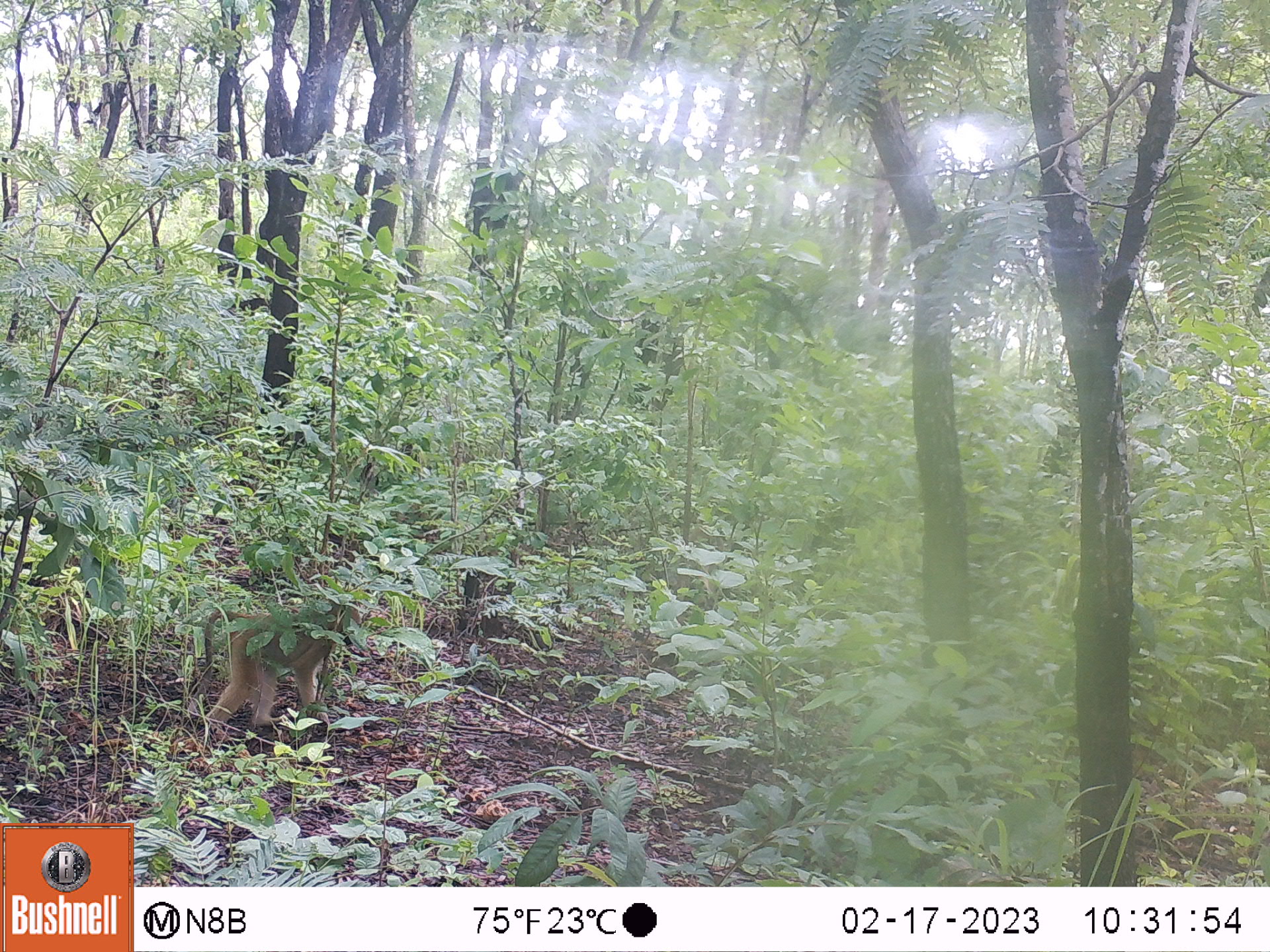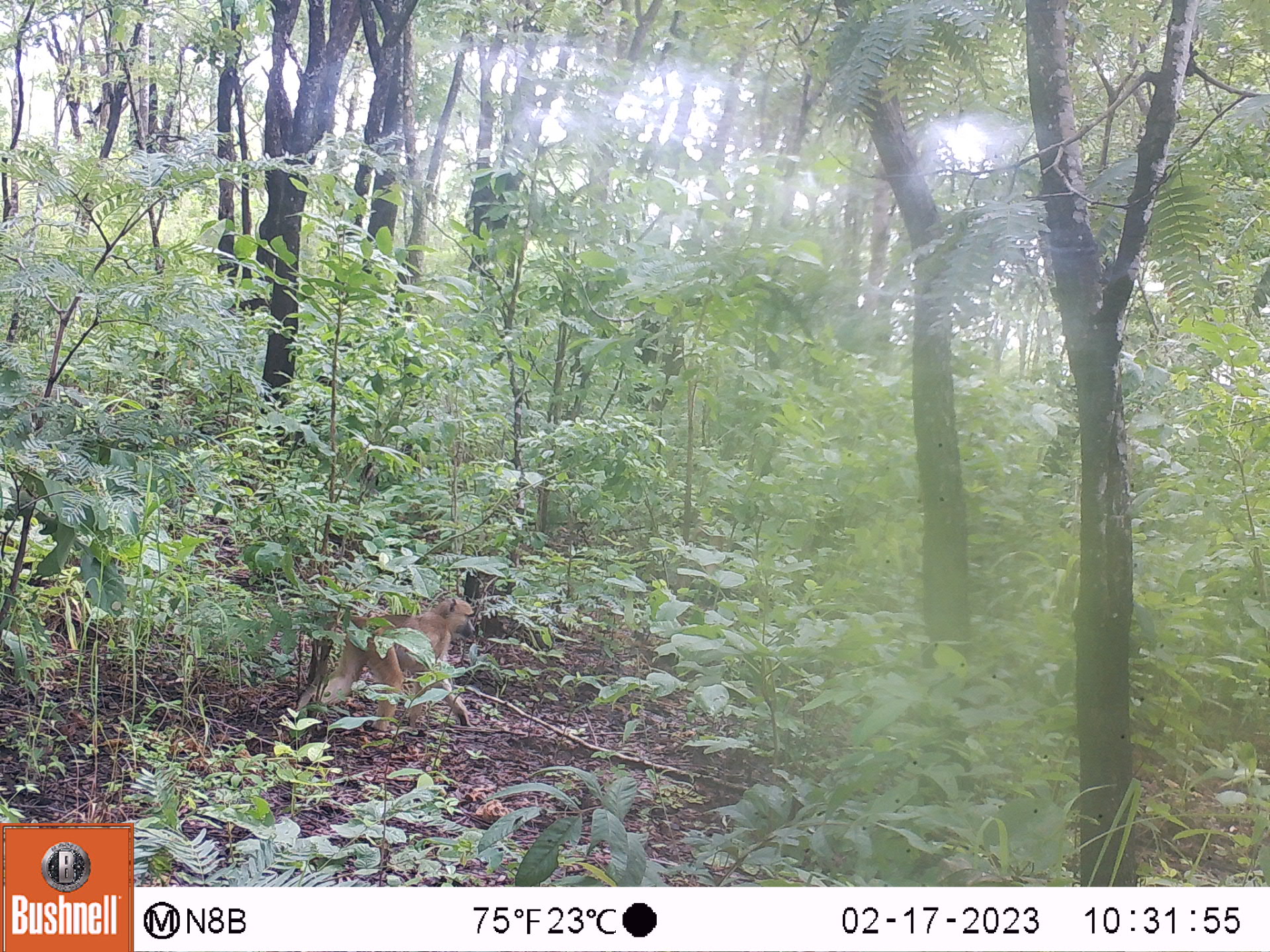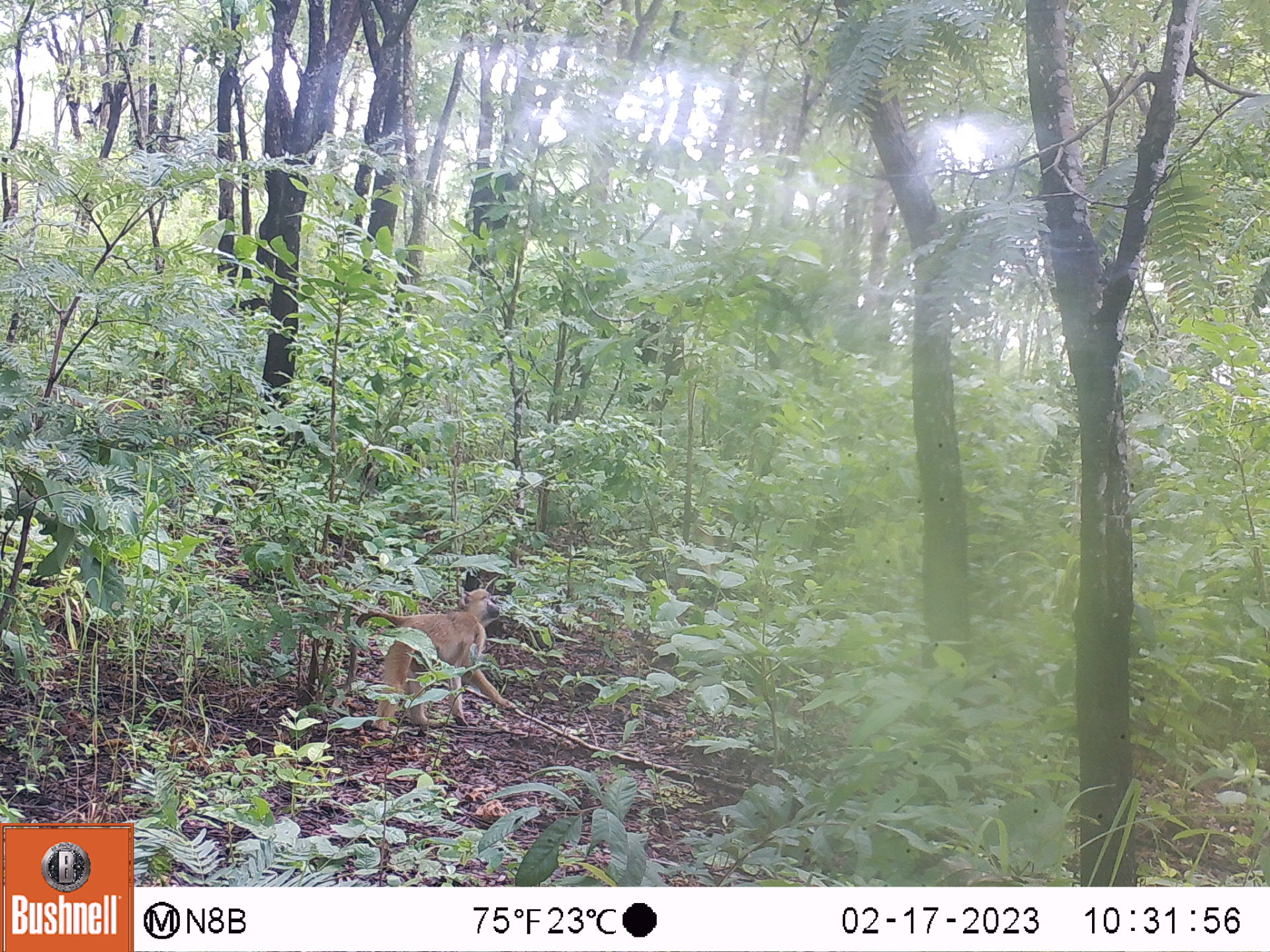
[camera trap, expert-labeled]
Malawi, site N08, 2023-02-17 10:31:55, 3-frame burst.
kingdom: Animalia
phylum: Chordata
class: Mammalia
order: Primates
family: Cercopithecidae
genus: Papio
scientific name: Papio cynocephalus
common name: yellow baboon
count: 1